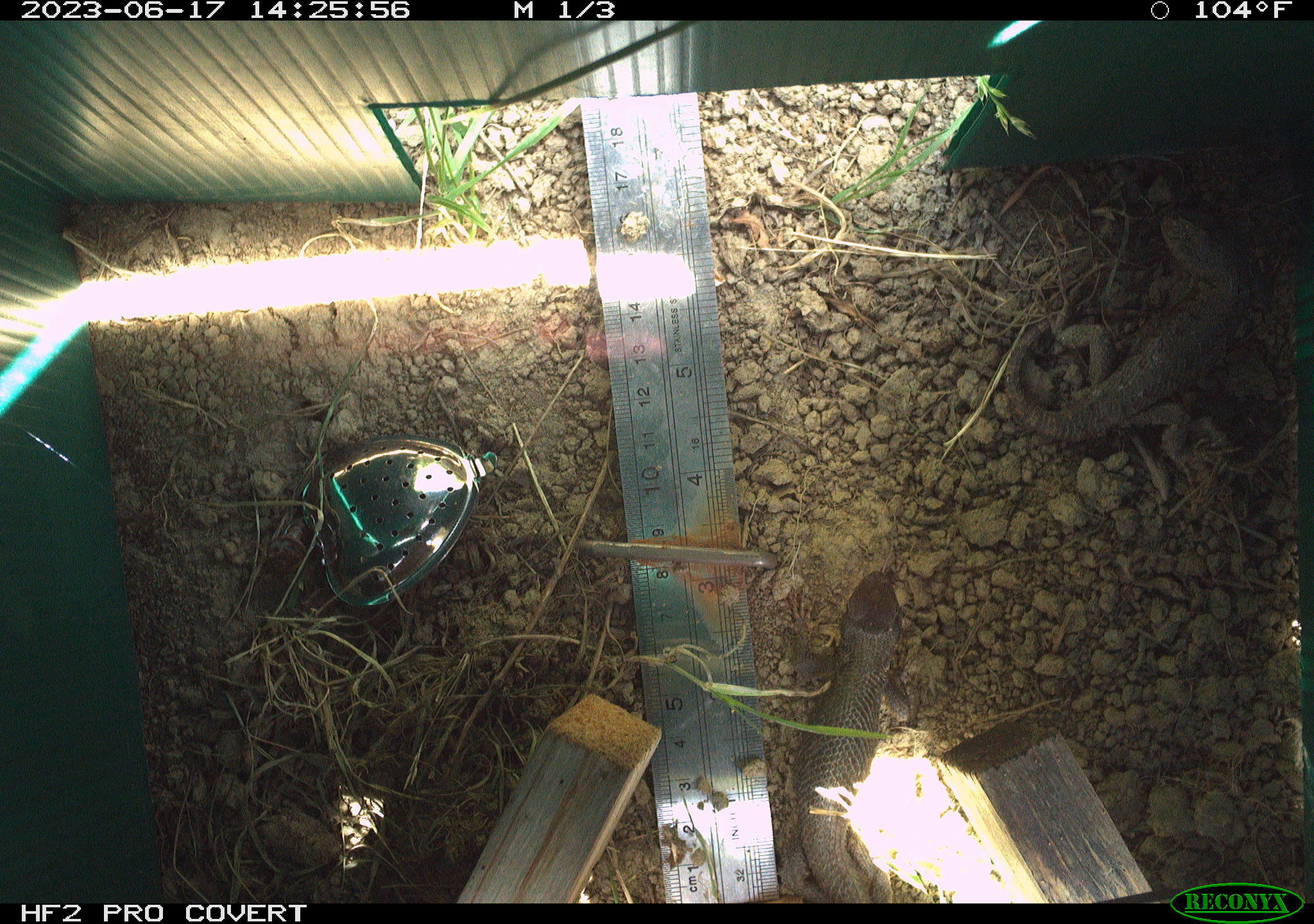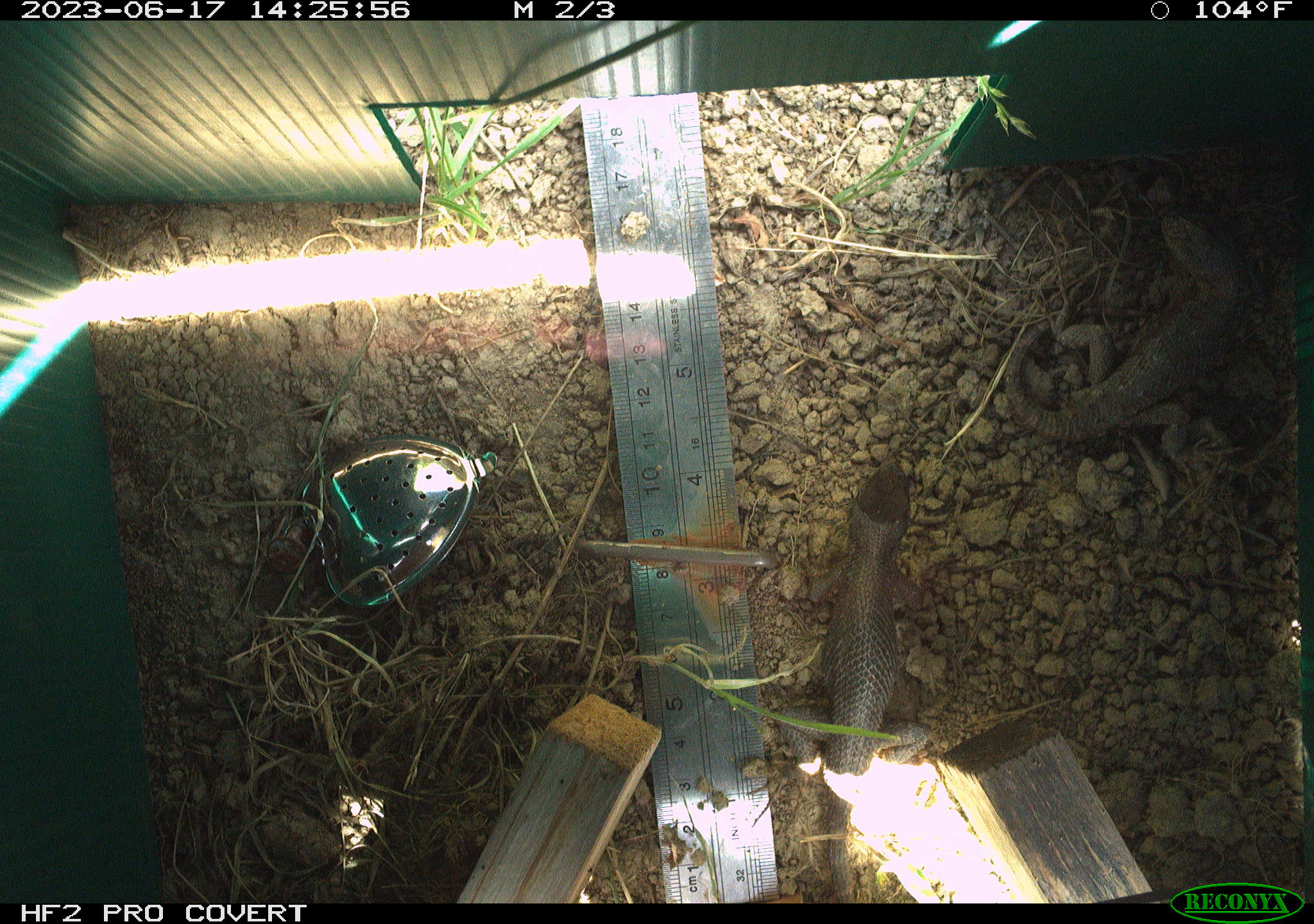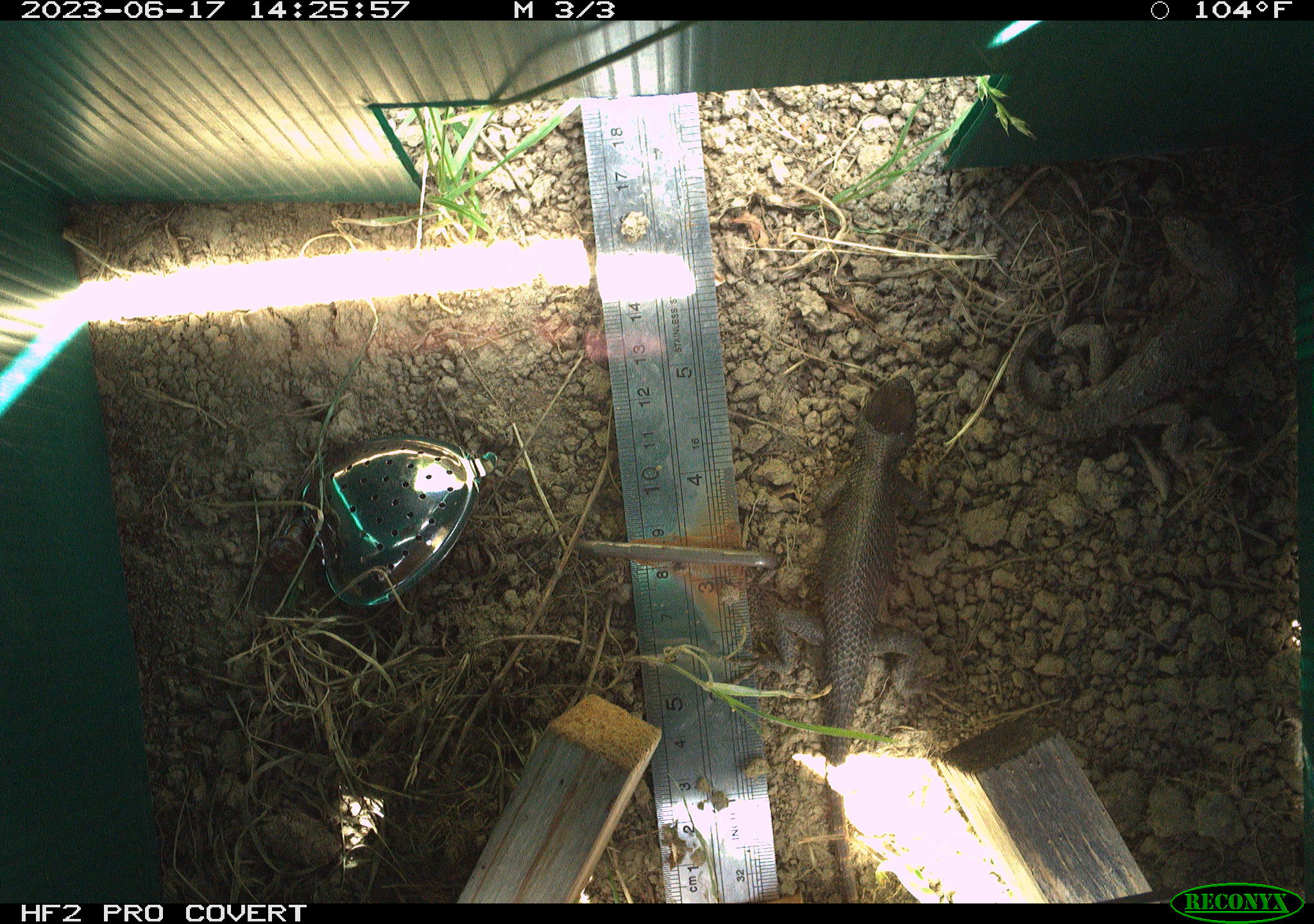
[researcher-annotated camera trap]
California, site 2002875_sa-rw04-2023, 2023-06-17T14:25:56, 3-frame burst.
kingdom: Animalia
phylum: Chordata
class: Reptilia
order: Squamata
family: Phrynosomatidae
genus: Sceloporus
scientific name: Sceloporus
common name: spiny lizards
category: sceloporus species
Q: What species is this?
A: Sceloporus species (spiny lizards) (Sceloporus).